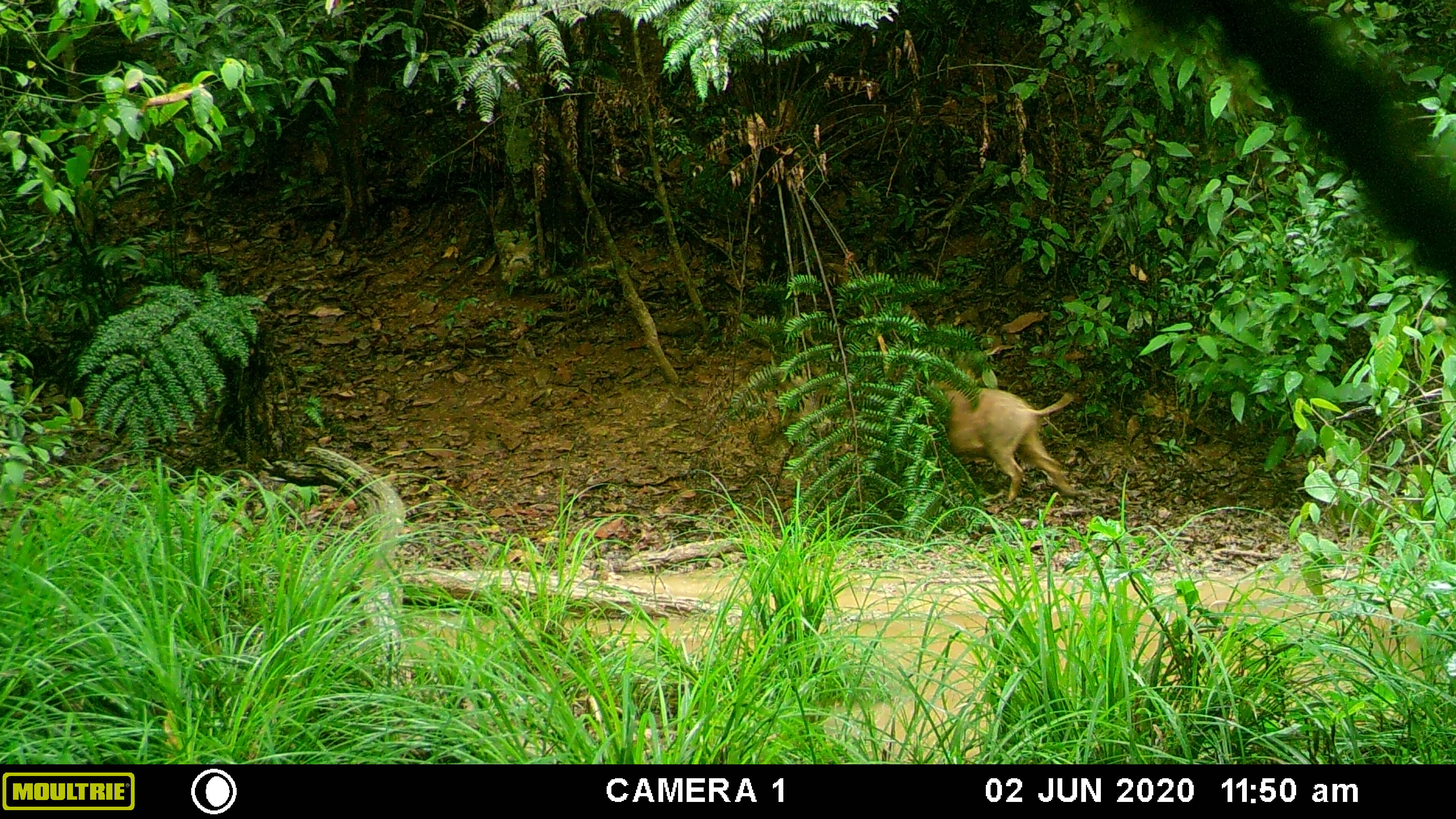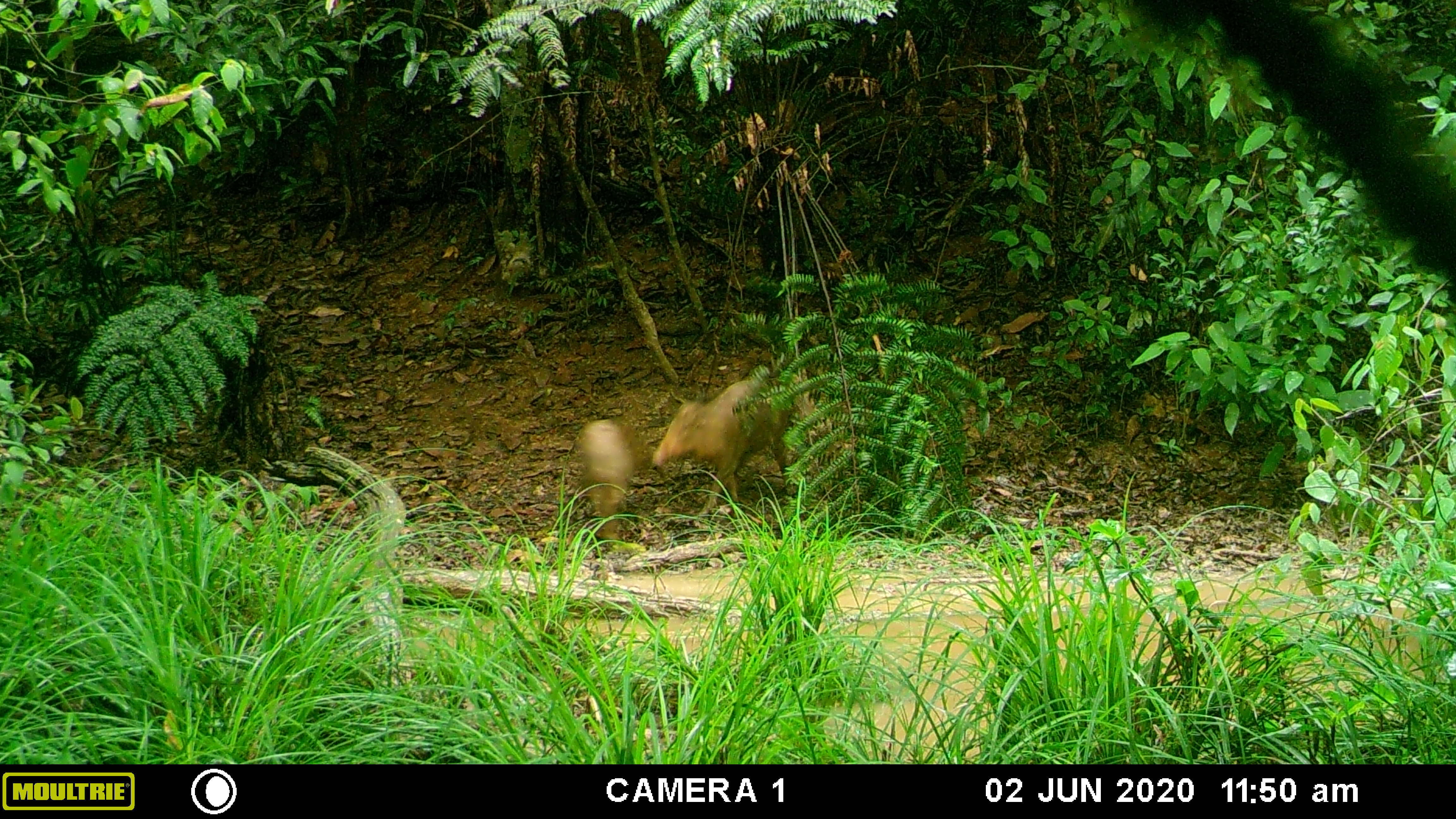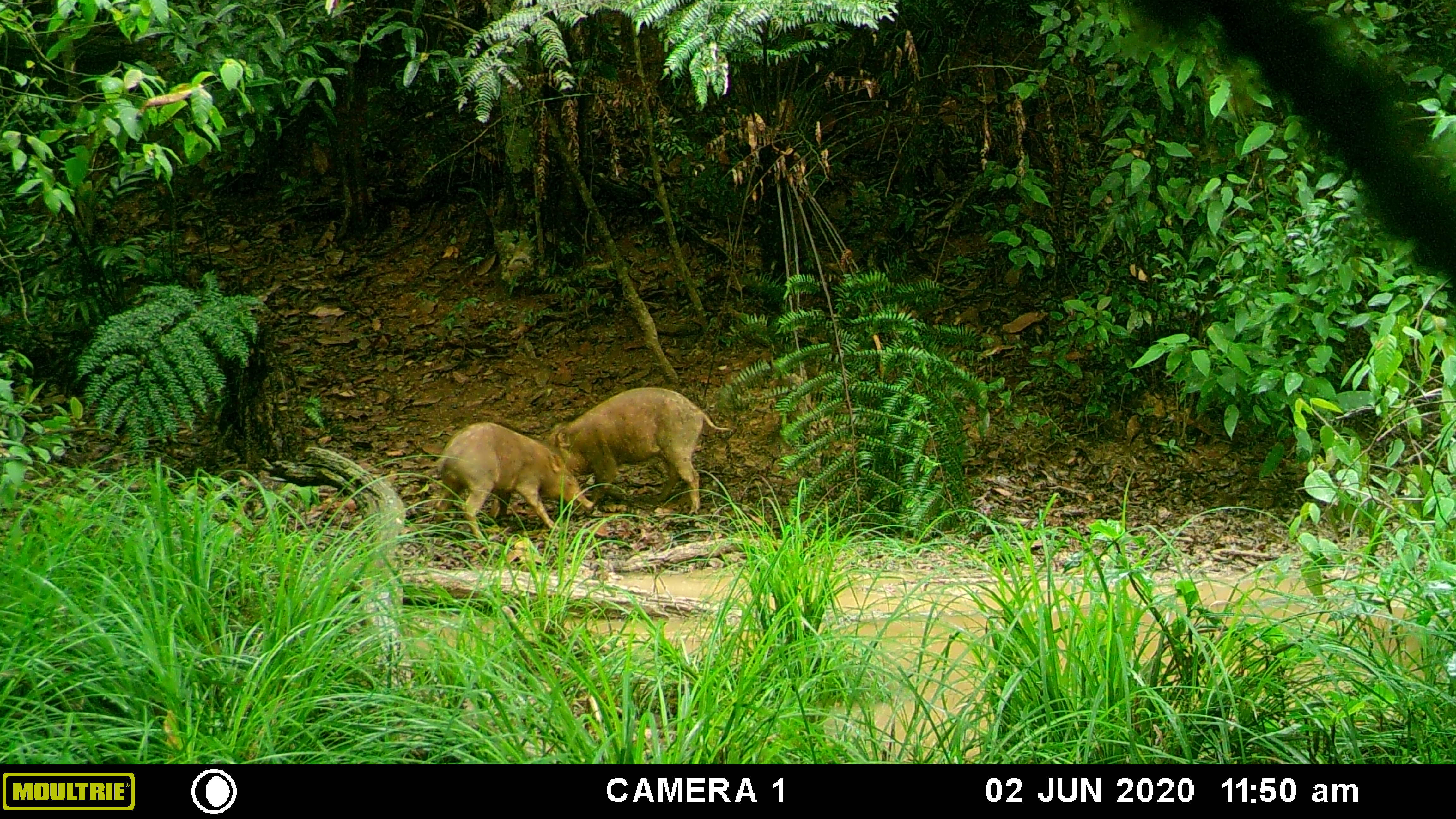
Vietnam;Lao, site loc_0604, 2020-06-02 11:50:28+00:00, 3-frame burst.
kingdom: Animalia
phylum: Chordata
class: Mammalia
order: Artiodactyla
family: Suidae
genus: Sus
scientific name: Sus scrofa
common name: eurasian wild pig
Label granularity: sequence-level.